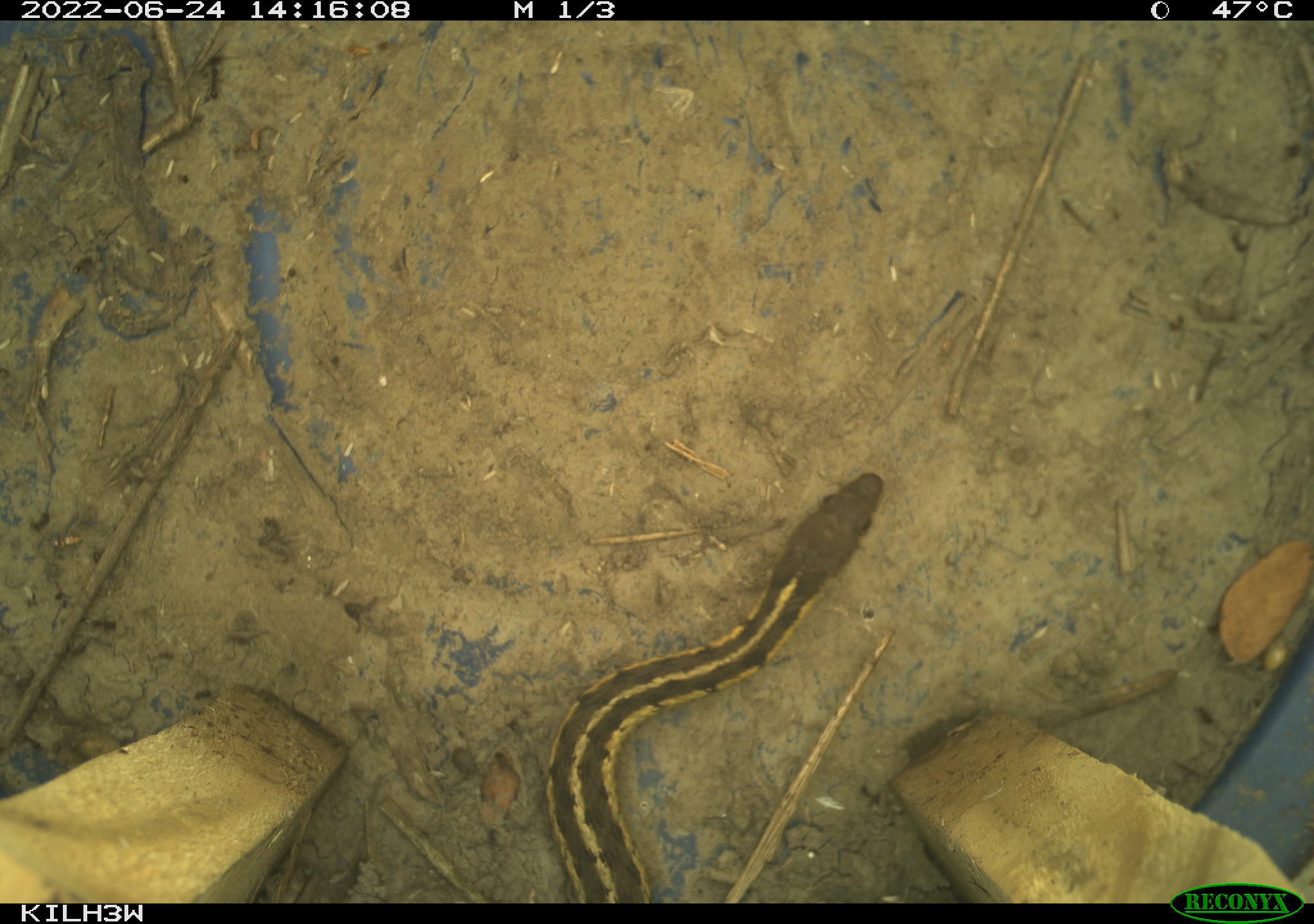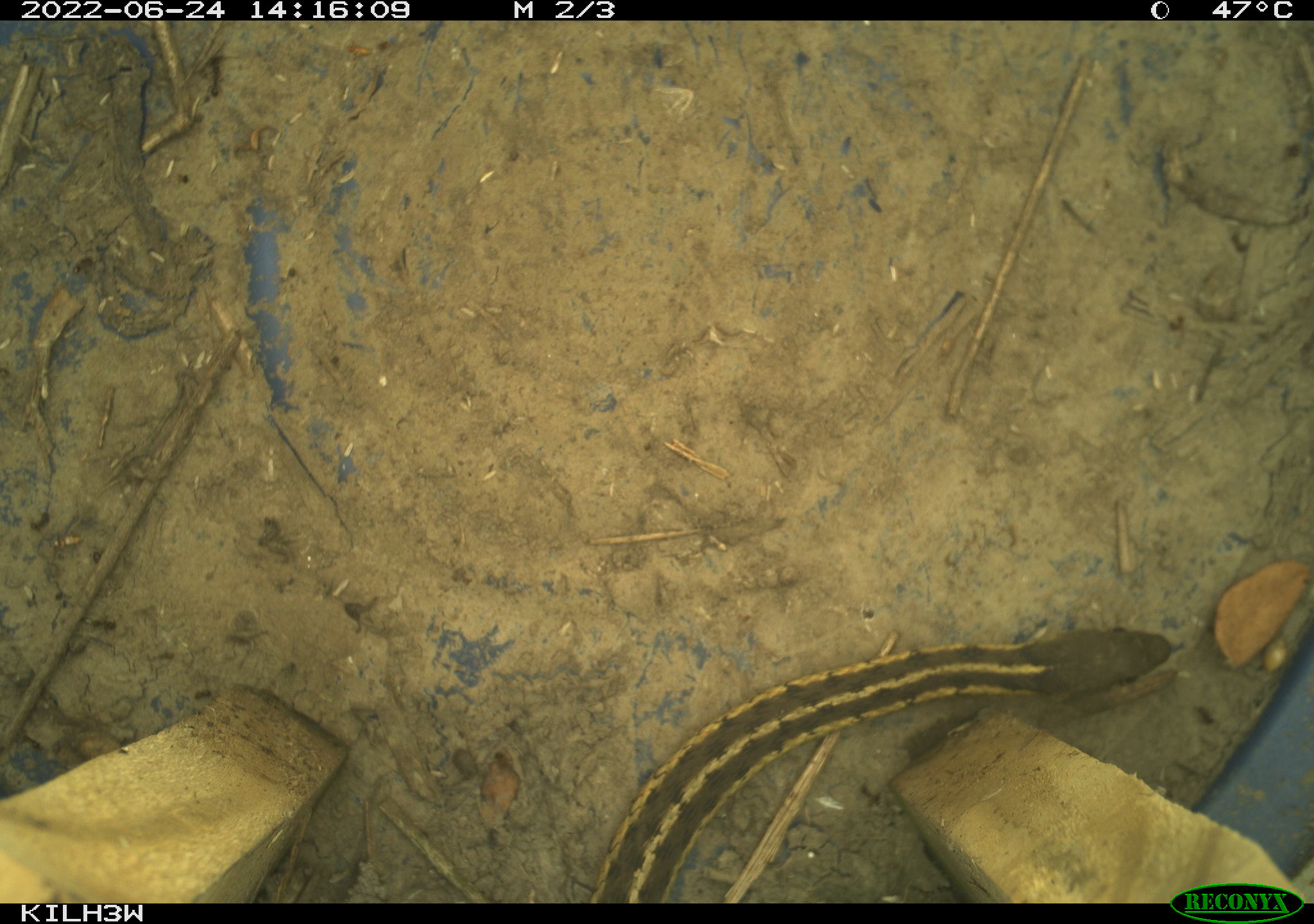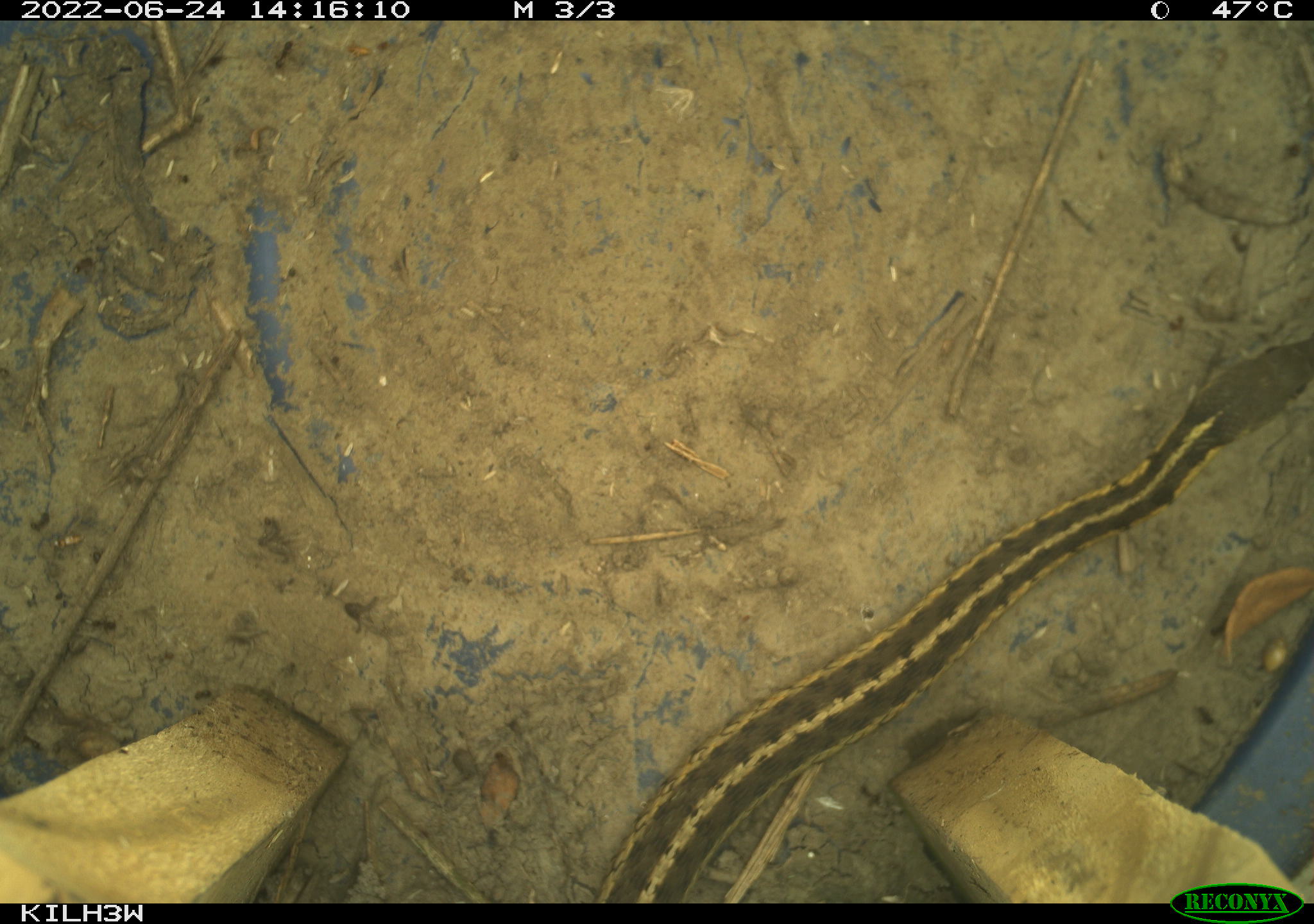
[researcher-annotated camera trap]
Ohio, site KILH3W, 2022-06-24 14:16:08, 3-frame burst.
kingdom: Animalia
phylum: Chordata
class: Reptilia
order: Squamata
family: Colubridae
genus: Thamnophis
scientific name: Thamnophis sirtalis sirtalis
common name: eastern gartersnake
Eastern gartersnake (Thamnophis sirtalis sirtalis).